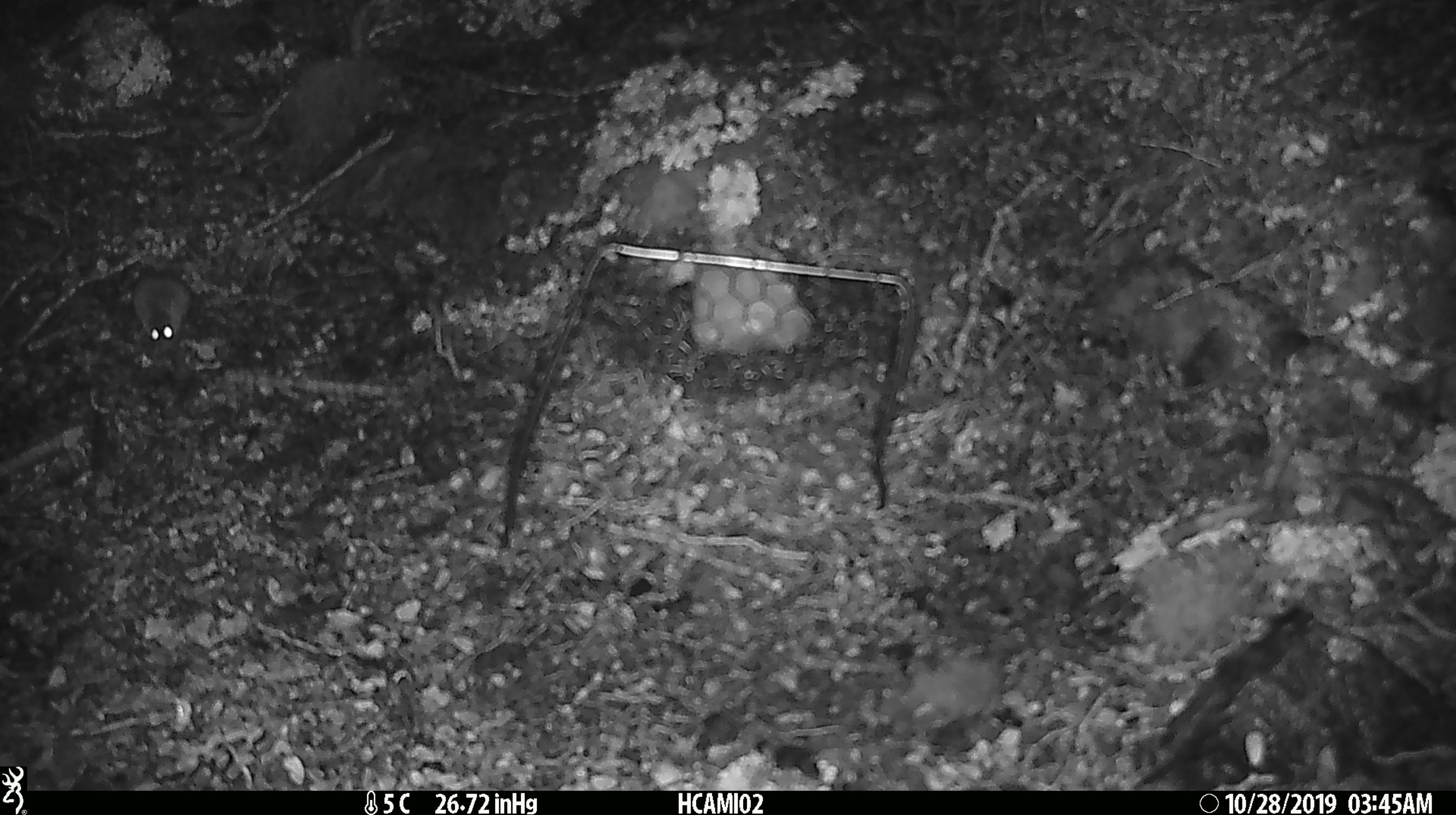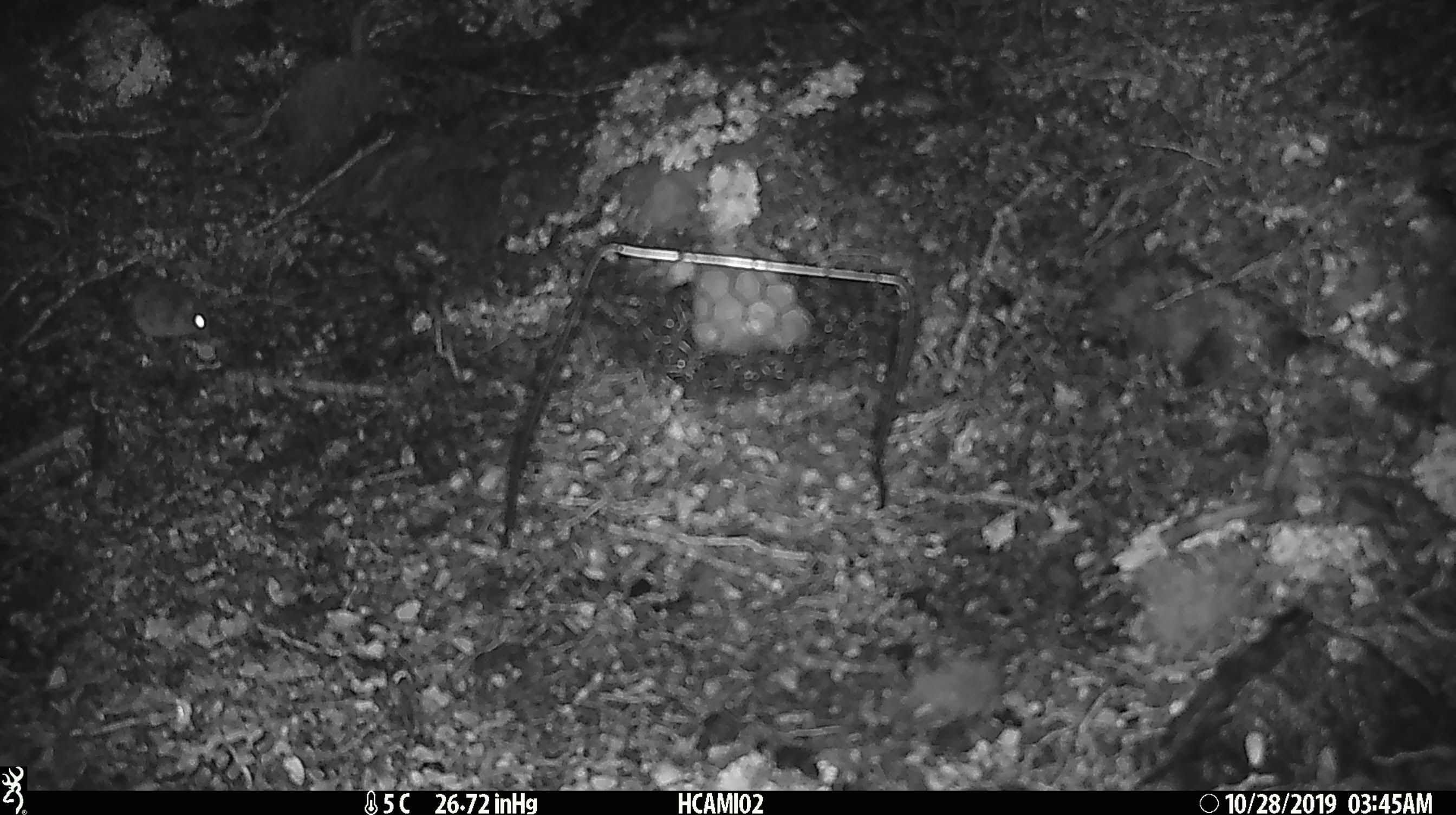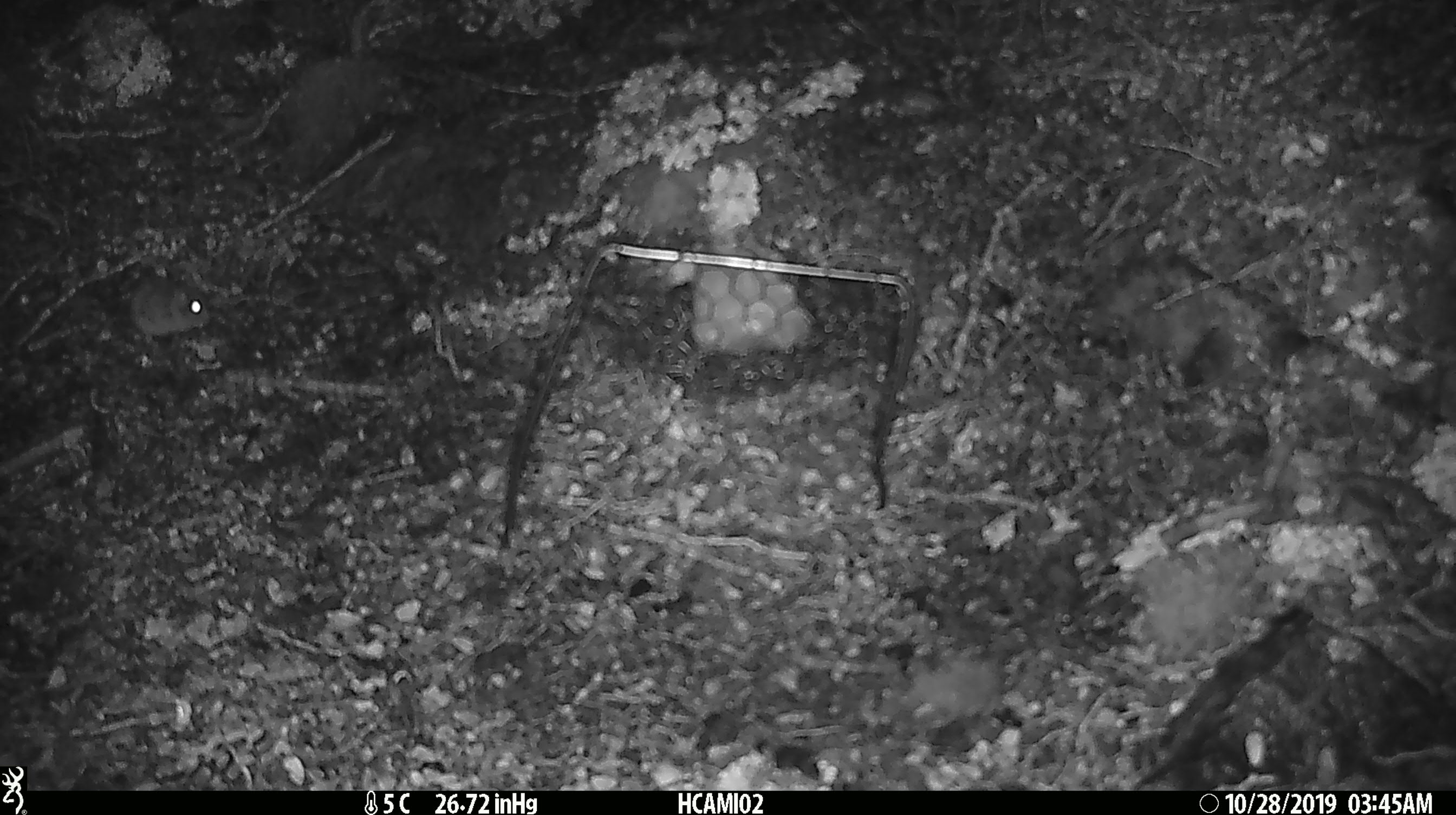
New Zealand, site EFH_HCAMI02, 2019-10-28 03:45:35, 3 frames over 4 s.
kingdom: Animalia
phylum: Chordata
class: Mammalia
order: Rodentia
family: Muridae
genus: Mus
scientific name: Mus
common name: mouse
Mouse (Mus).